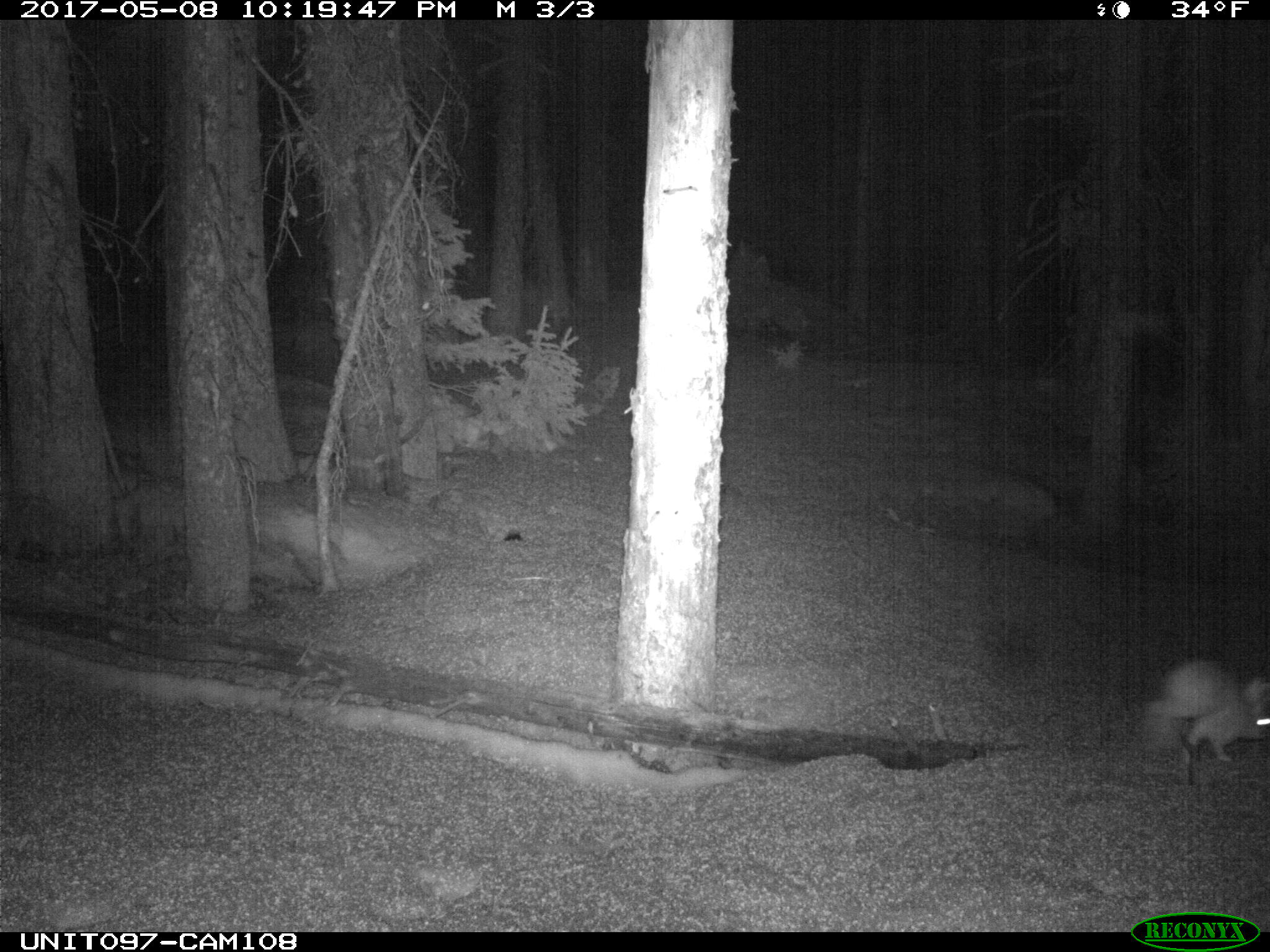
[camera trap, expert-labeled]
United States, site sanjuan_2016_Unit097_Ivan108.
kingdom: Animalia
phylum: Chordata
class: Mammalia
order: Lagomorpha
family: Leporidae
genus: Lepus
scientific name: Lepus americanus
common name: snowshoe hare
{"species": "Lepus americanus (snowshoe hare)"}